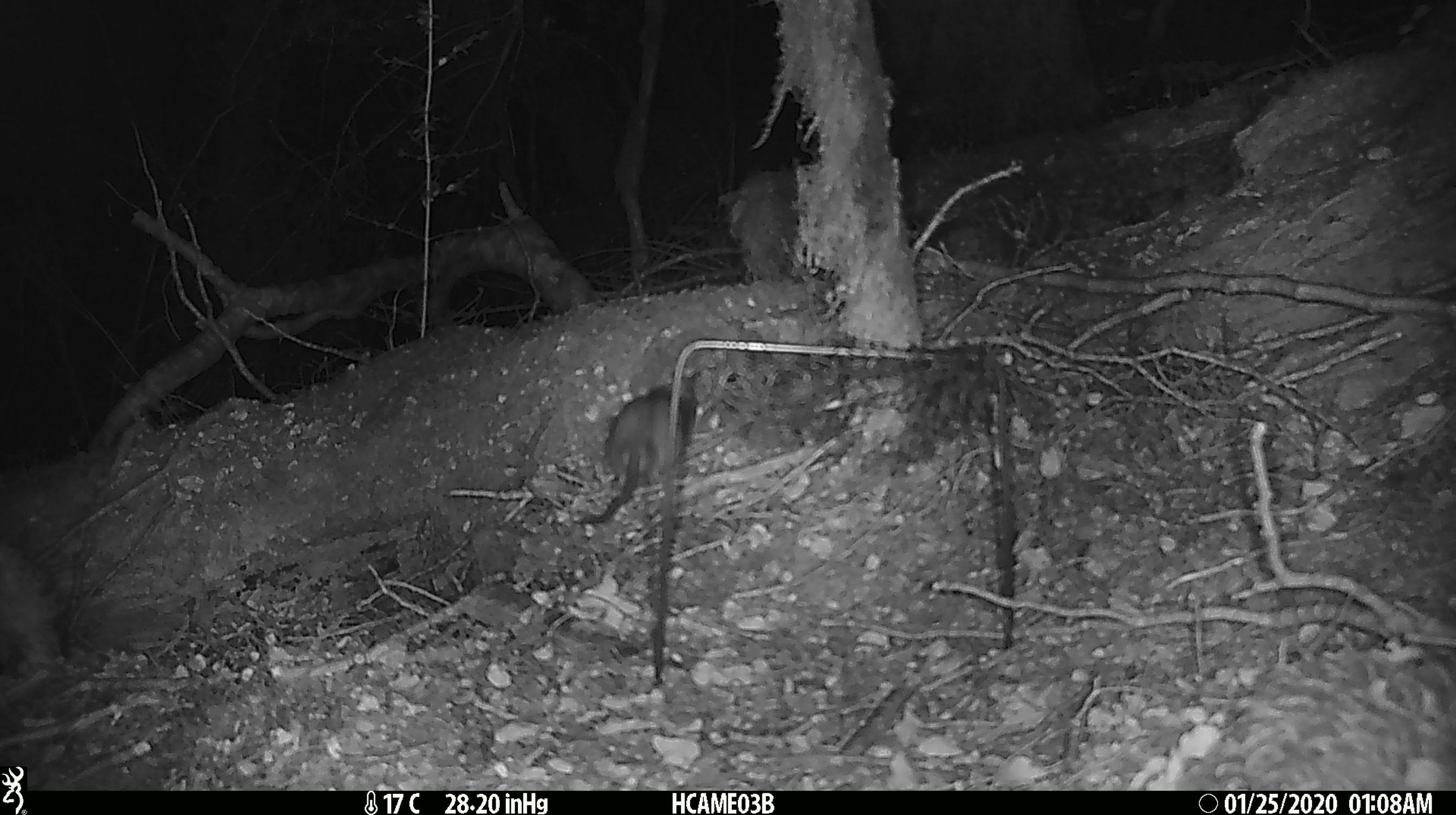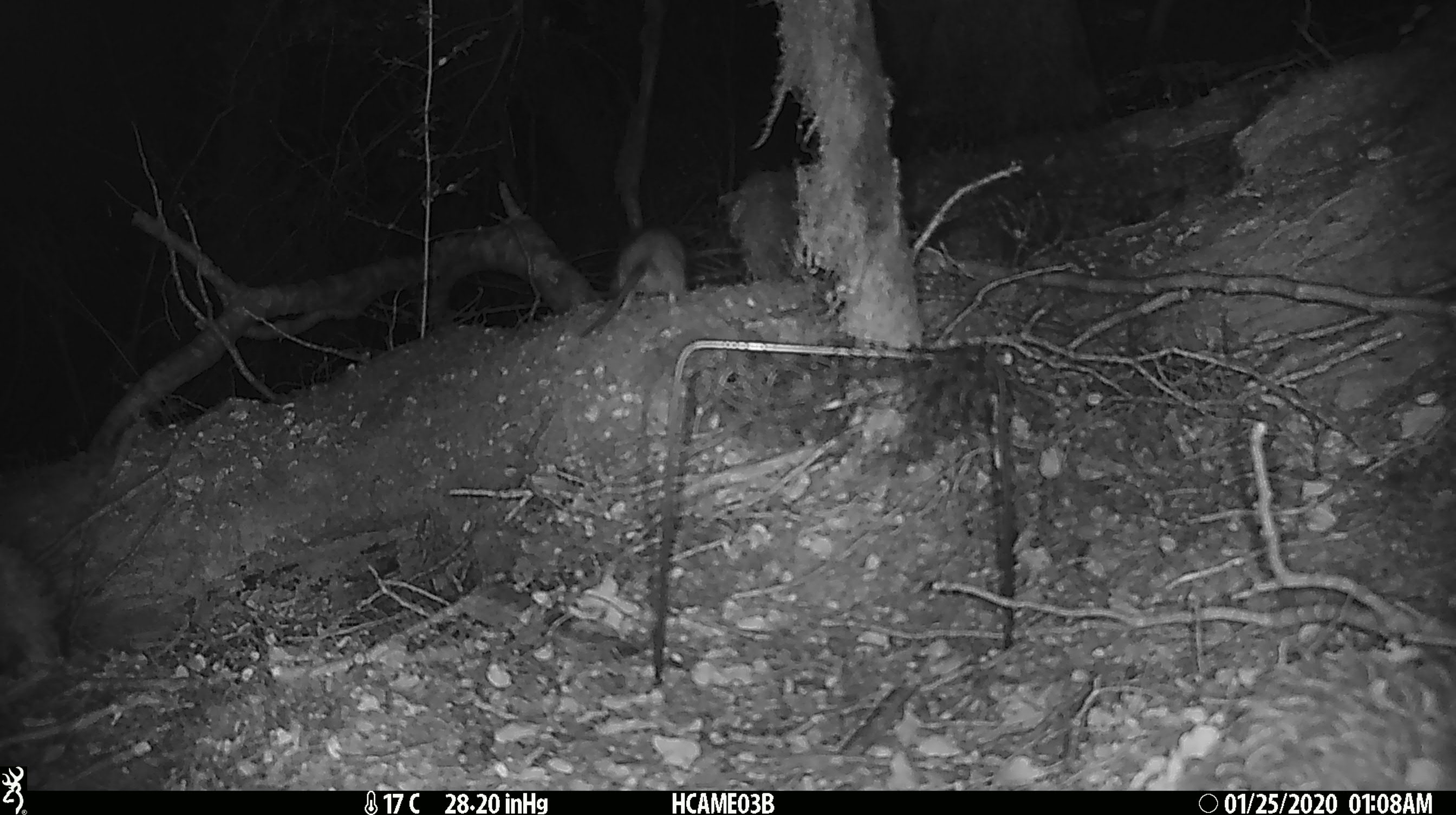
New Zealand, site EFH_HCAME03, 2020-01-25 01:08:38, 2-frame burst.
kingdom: Animalia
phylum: Chordata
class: Mammalia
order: Rodentia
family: Muridae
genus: Rattus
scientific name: Rattus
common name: rat